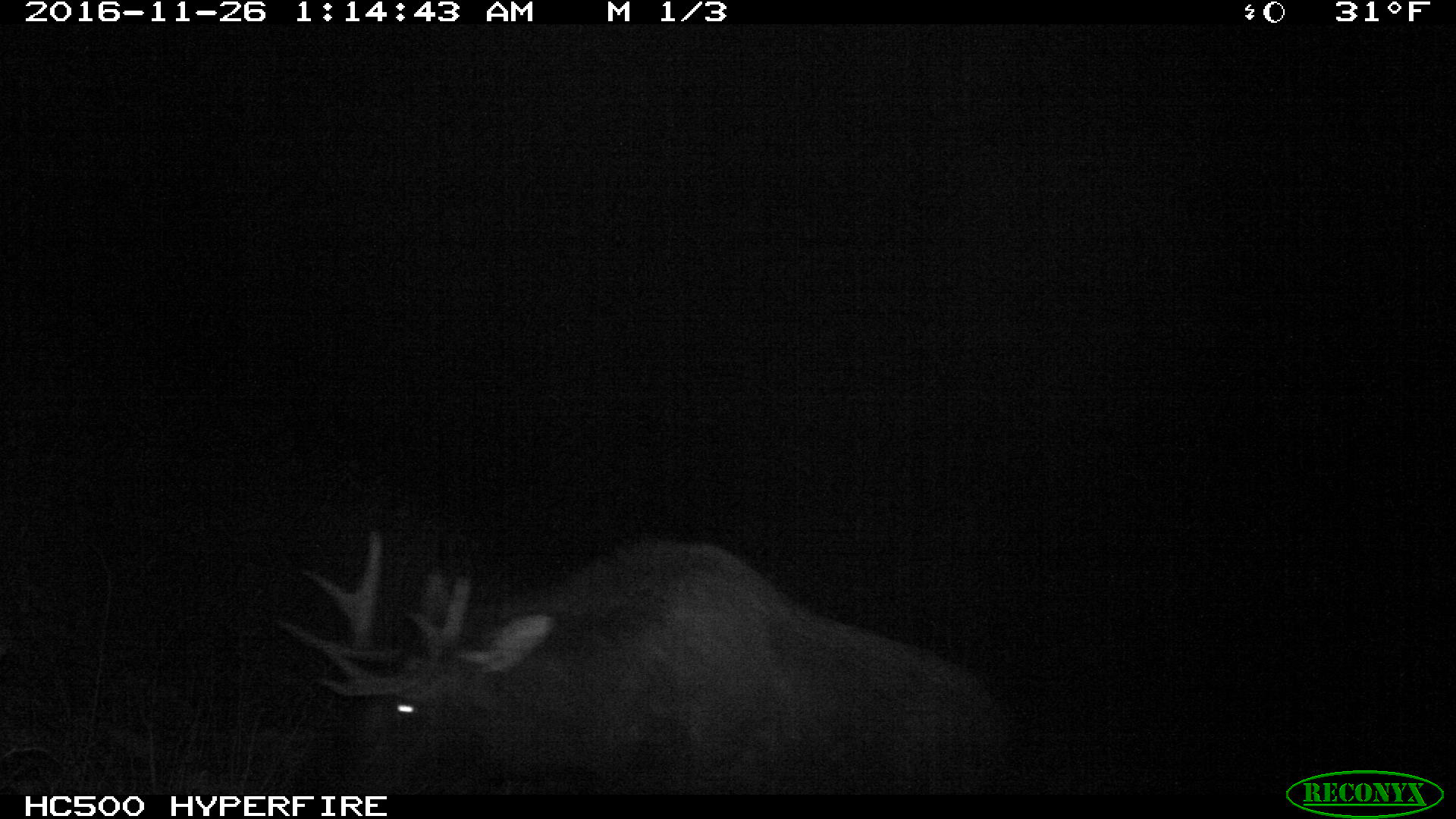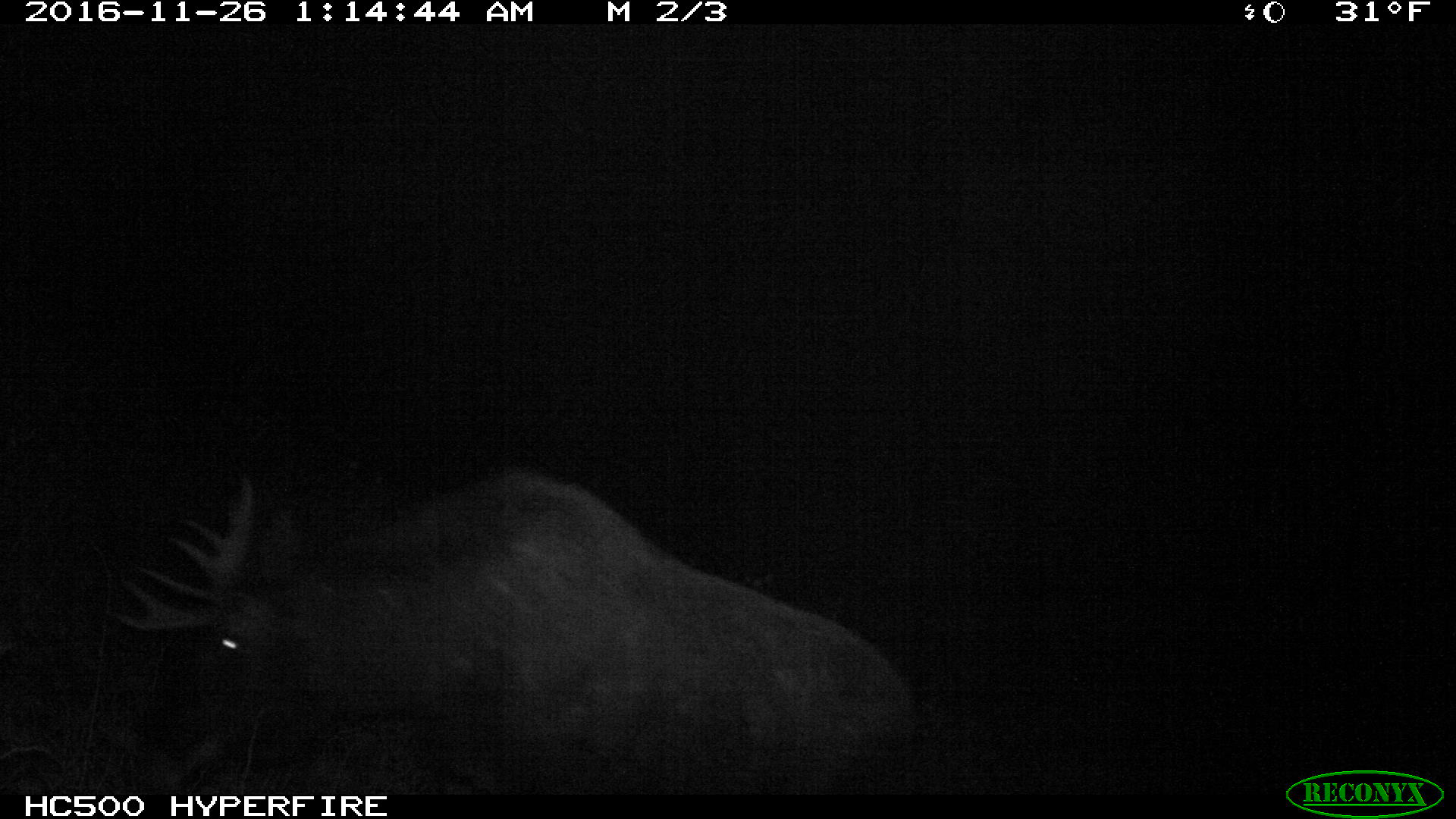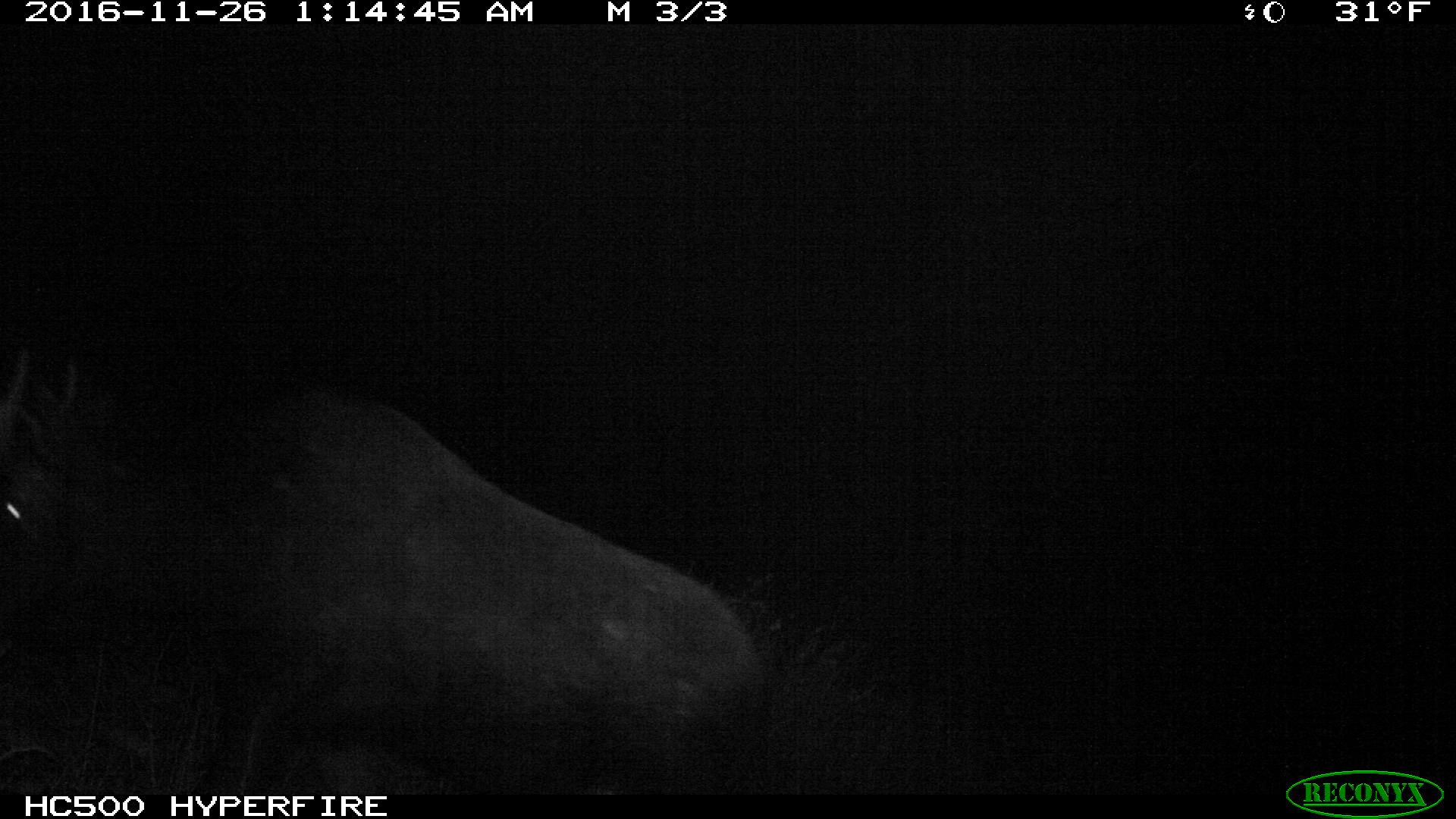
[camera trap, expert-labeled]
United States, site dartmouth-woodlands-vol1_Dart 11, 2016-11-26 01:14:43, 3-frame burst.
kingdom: Animalia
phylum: Chordata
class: Mammalia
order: Artiodactyla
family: Cervidae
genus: Alces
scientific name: Alces alces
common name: moose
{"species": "moose (Alces alces)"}